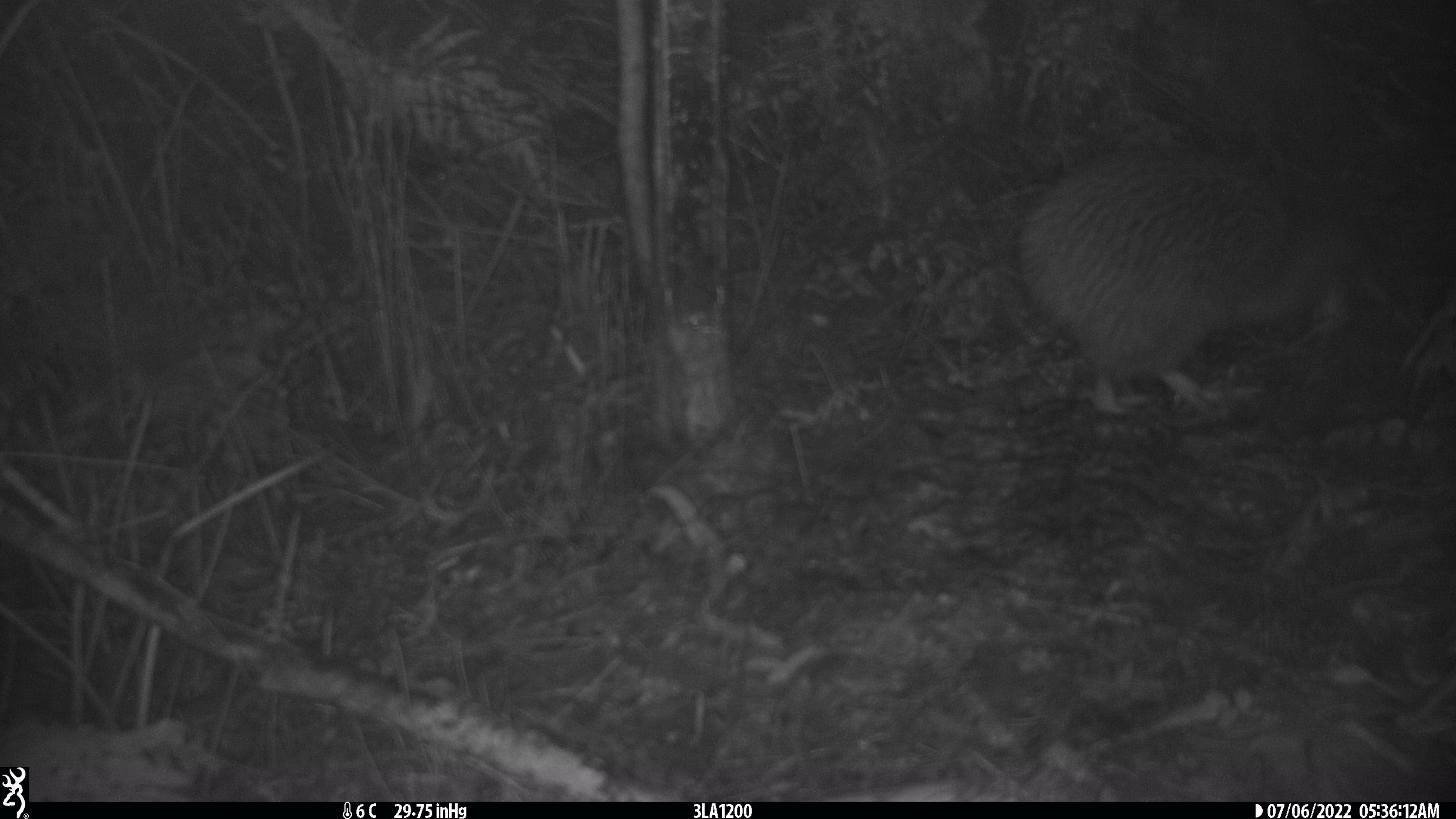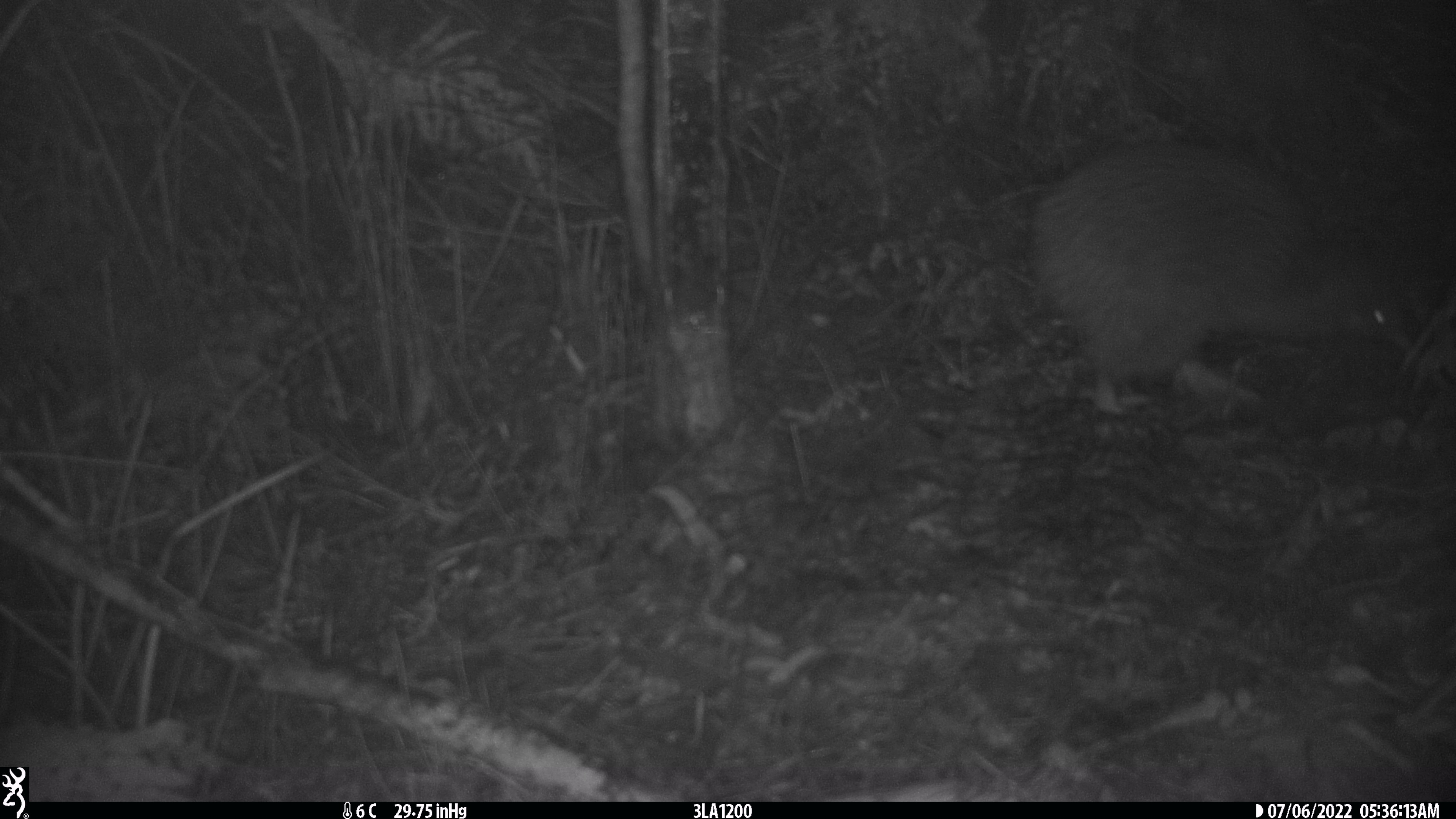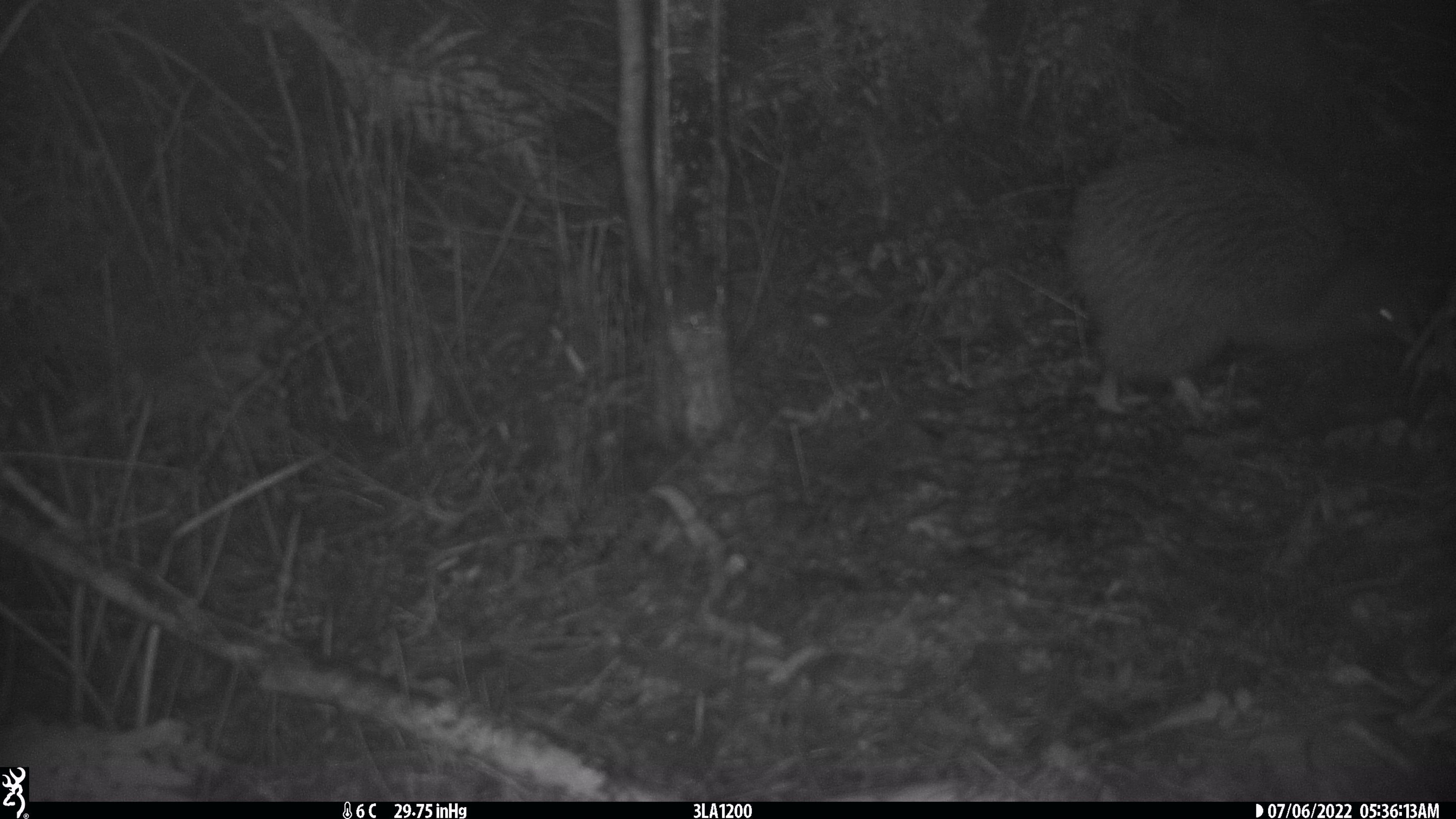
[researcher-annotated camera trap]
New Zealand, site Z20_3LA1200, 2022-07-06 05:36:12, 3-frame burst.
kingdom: Animalia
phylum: Chordata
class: Aves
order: Apterygiformes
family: Apterygidae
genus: Apteryx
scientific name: Apteryx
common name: kiwi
Kiwi (Apteryx).